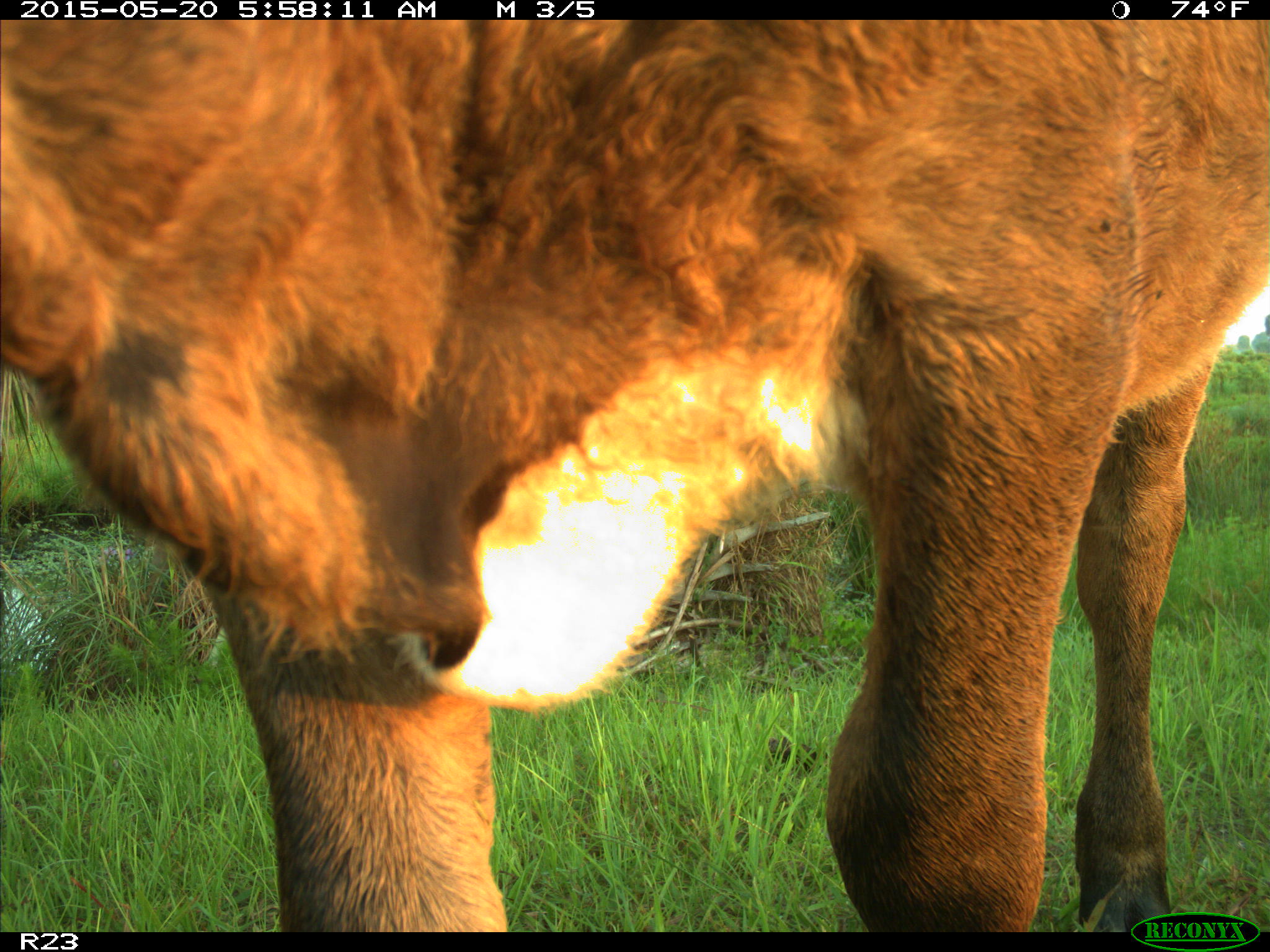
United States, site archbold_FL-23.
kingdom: Animalia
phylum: Chordata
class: Mammalia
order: Artiodactyla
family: Bovidae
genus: Bos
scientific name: Bos taurus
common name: domestic cow